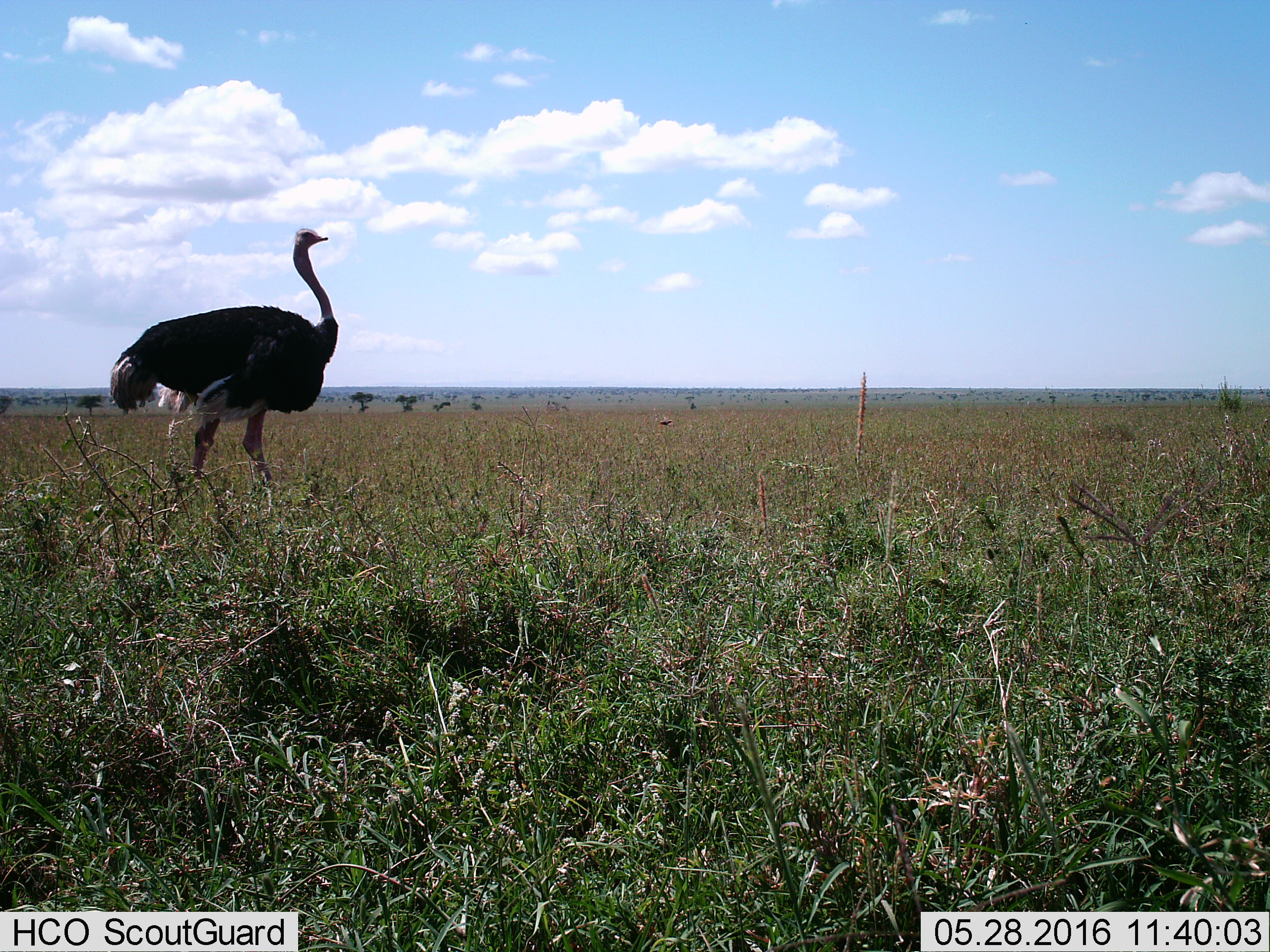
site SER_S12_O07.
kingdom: Animalia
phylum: Chordata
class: Aves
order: Struthioniformes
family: Struthionidae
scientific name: Struthionidae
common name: ostrich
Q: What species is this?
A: Ostrich (Struthionidae).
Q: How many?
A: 1.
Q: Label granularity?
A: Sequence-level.